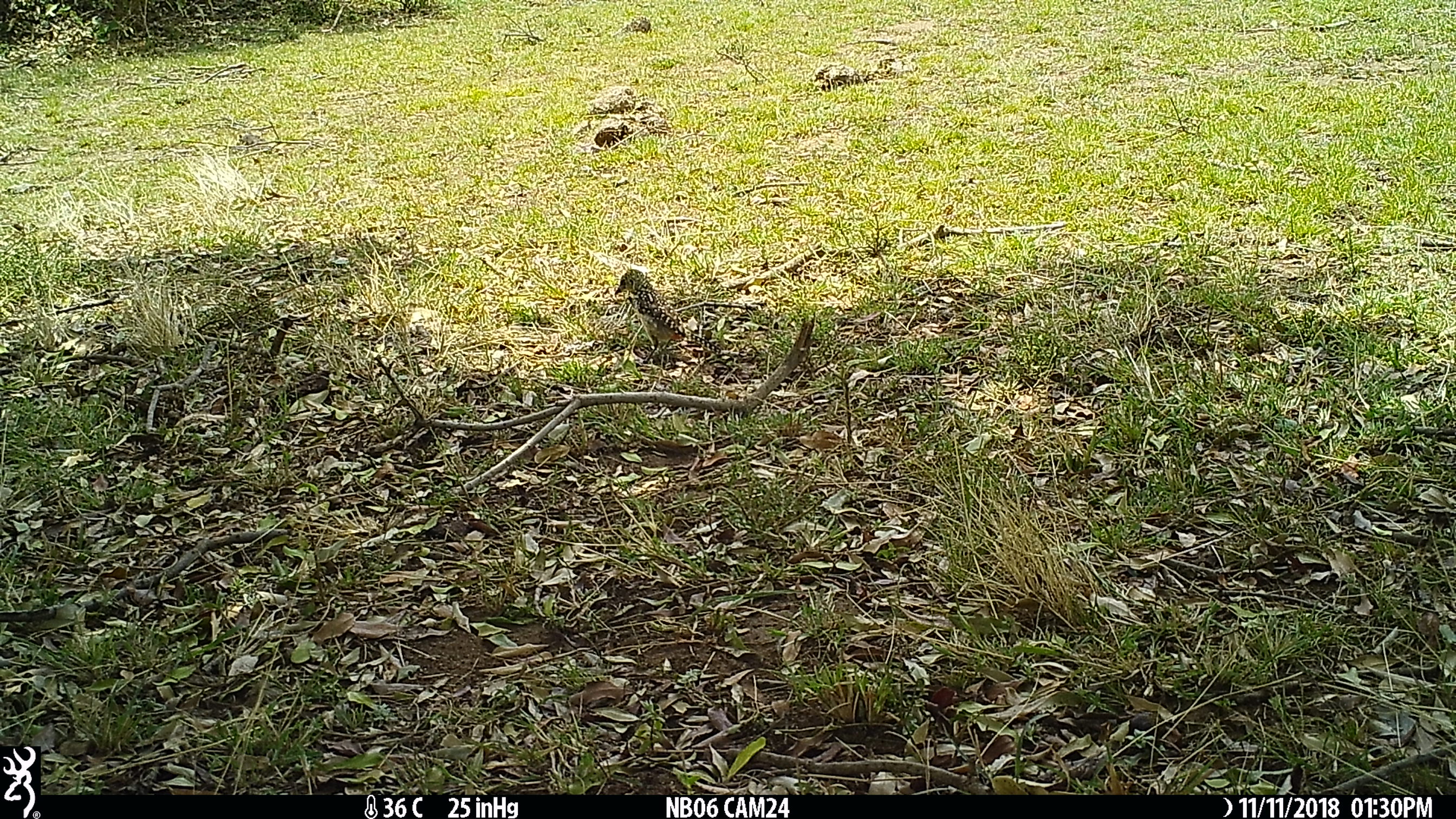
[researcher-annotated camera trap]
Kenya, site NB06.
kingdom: Animalia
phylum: Chordata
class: Aves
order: Piciformes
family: Lybiidae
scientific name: Lybiidae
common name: barbet